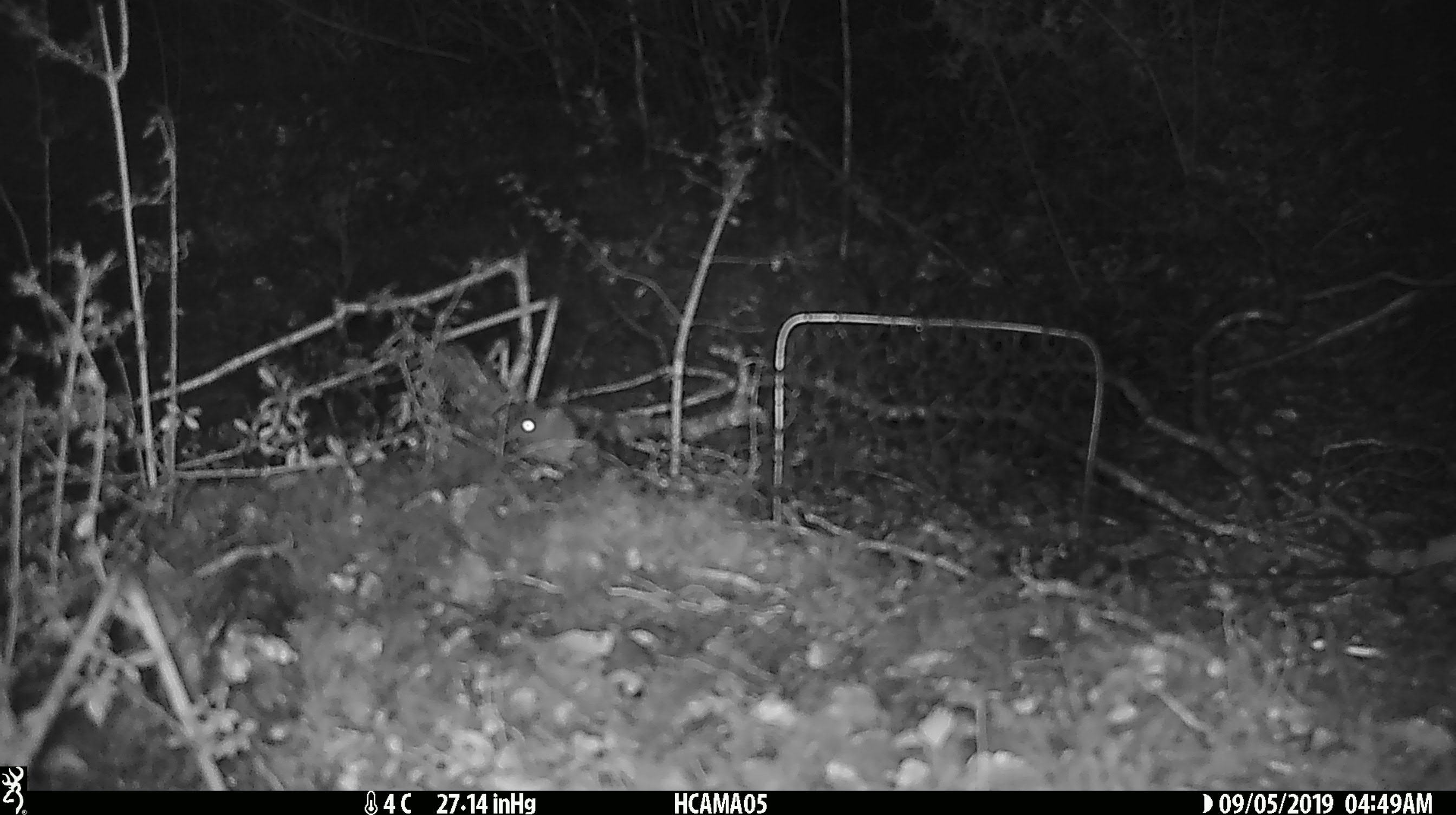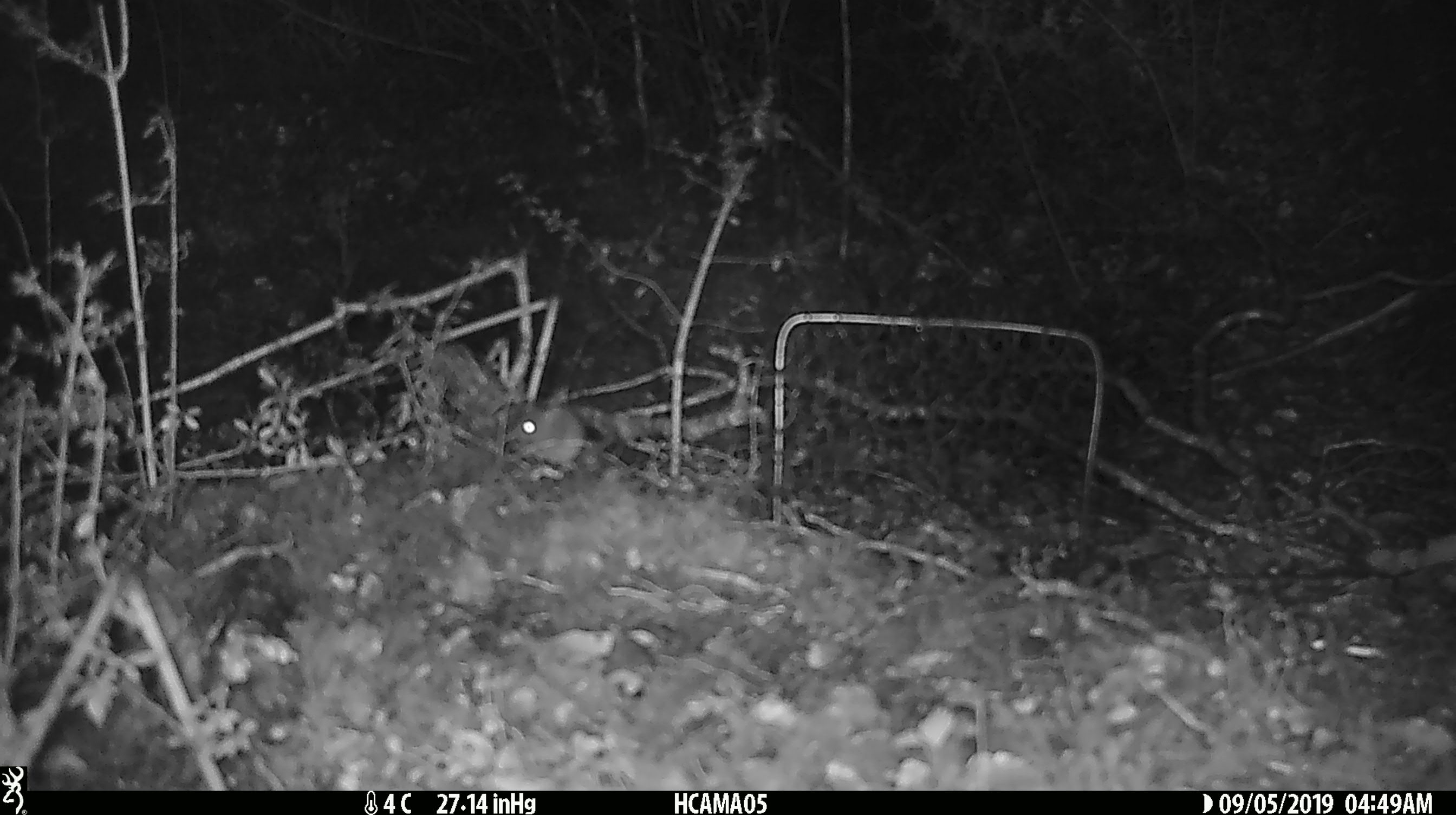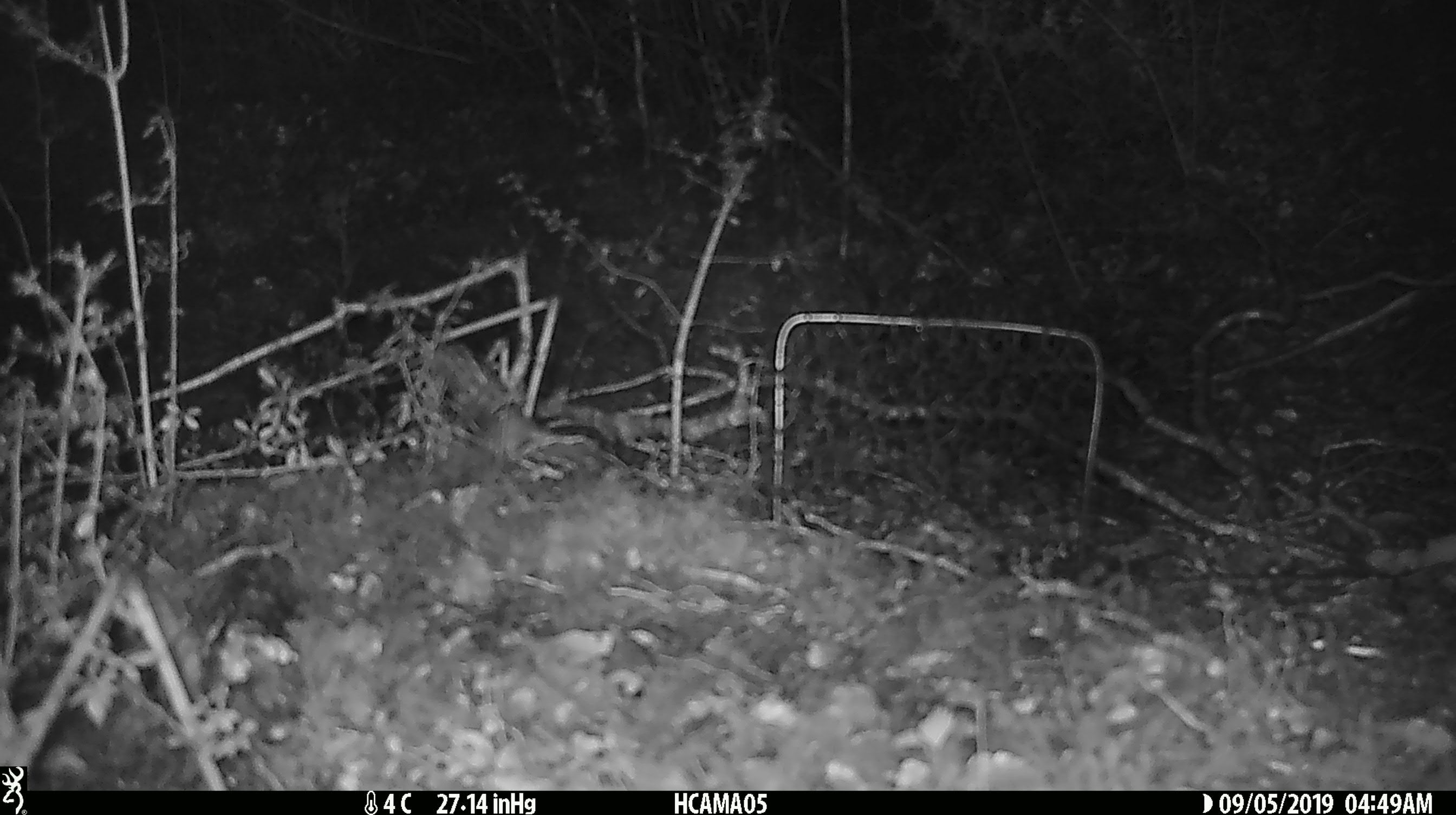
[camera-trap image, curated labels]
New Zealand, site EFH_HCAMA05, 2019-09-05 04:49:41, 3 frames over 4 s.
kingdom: Animalia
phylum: Chordata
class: Mammalia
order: Rodentia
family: Muridae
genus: Mus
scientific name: Mus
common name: mouse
Mouse (Mus).